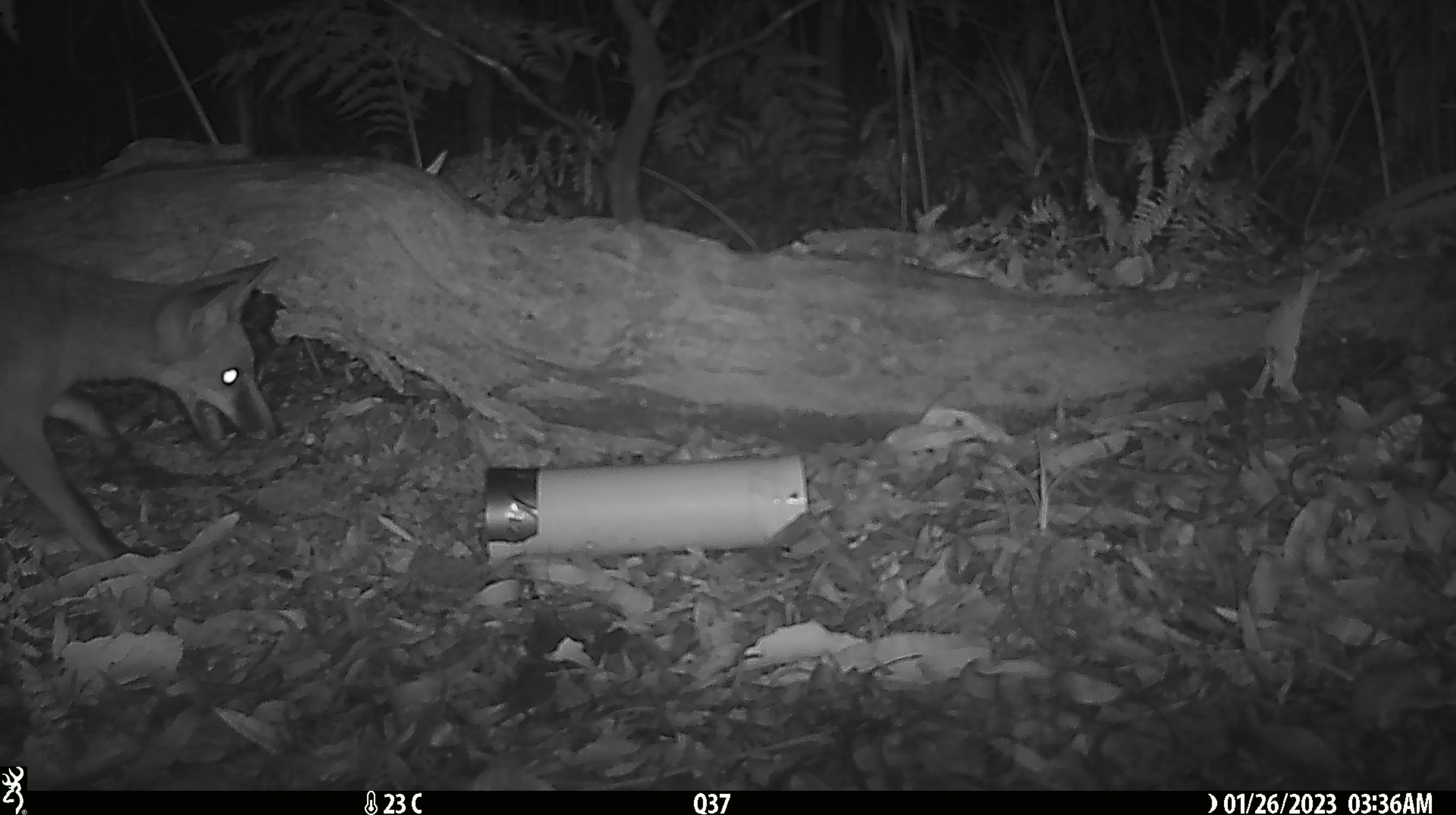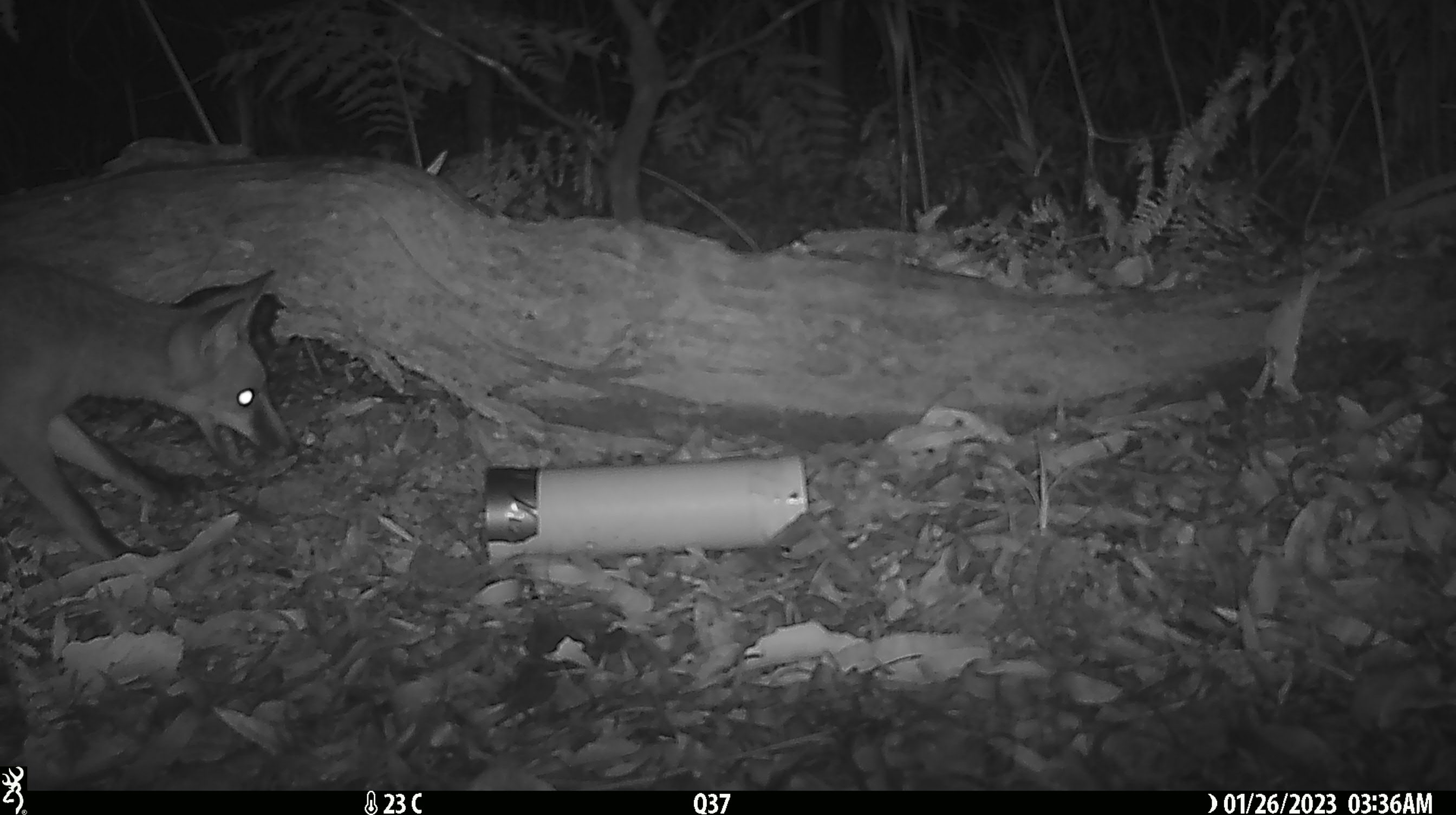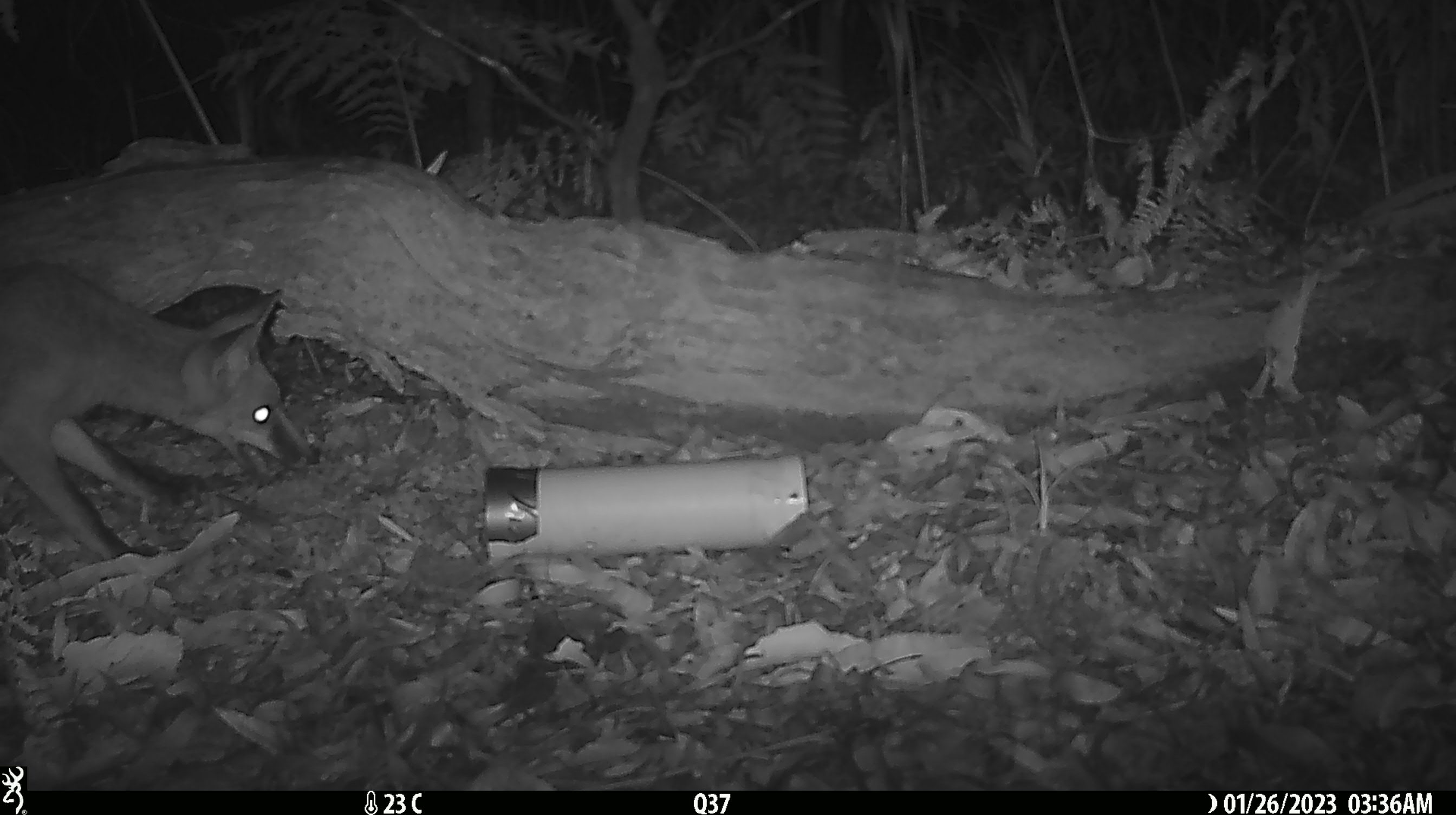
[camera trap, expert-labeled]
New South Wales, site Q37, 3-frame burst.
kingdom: Animalia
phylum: Chordata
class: Mammalia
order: Carnivora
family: Canidae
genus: Vulpes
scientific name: Vulpes vulpes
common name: red fox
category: fox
Fox (red fox) (Vulpes vulpes).